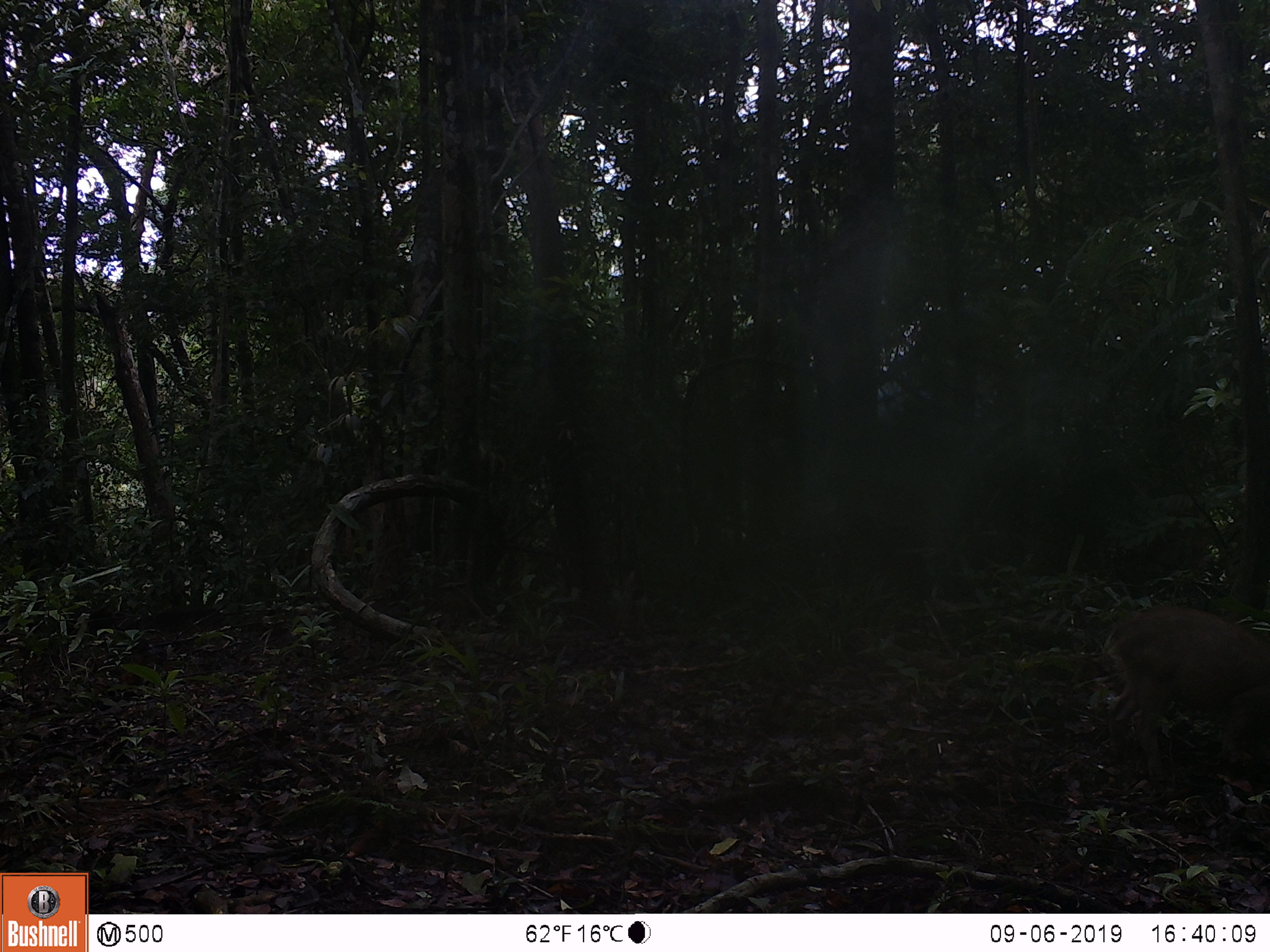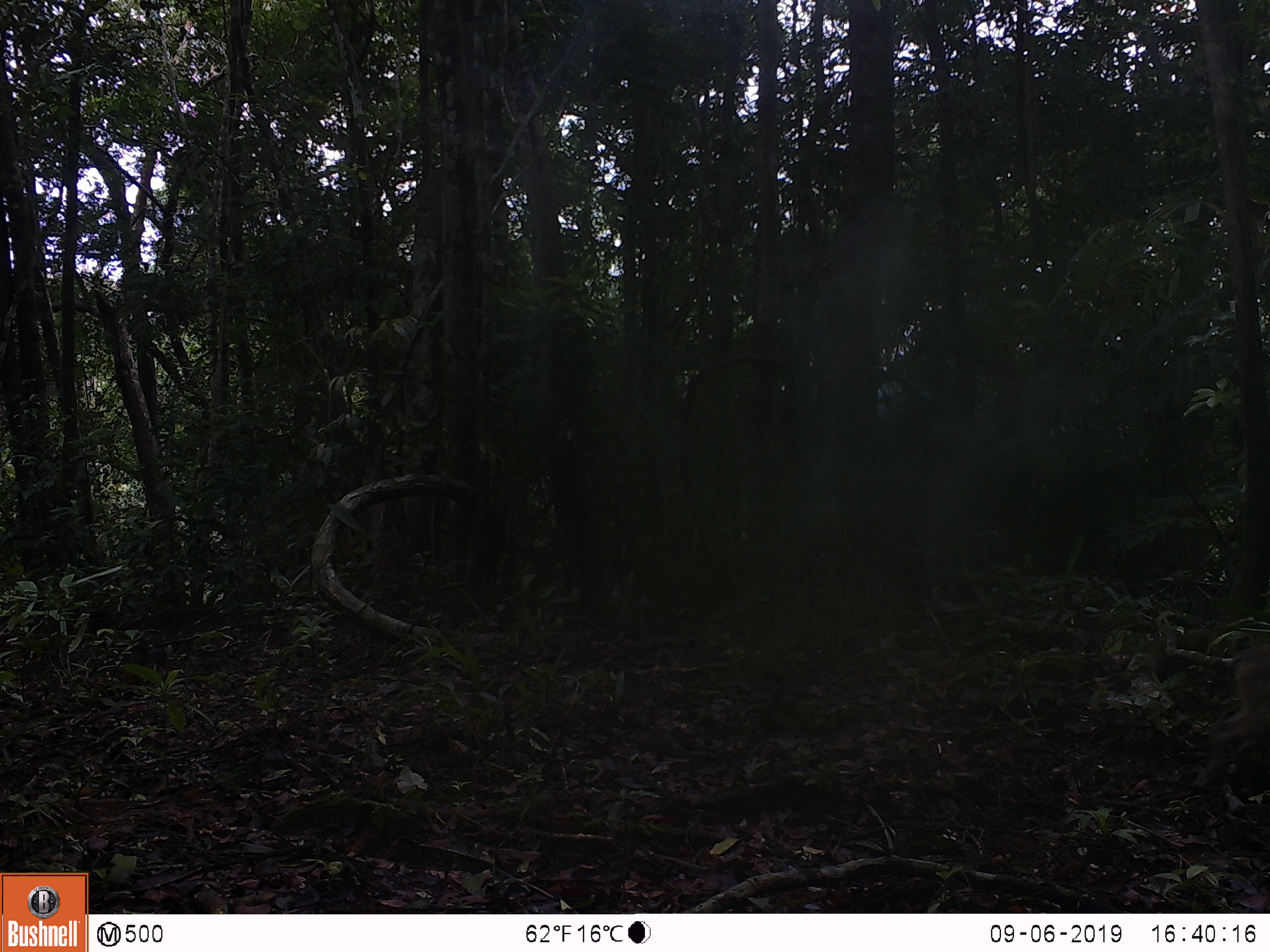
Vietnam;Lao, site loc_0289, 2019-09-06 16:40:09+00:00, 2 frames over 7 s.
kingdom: Animalia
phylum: Chordata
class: Mammalia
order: Artiodactyla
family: Suidae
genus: Sus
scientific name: Sus scrofa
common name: eurasian wild pig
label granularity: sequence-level